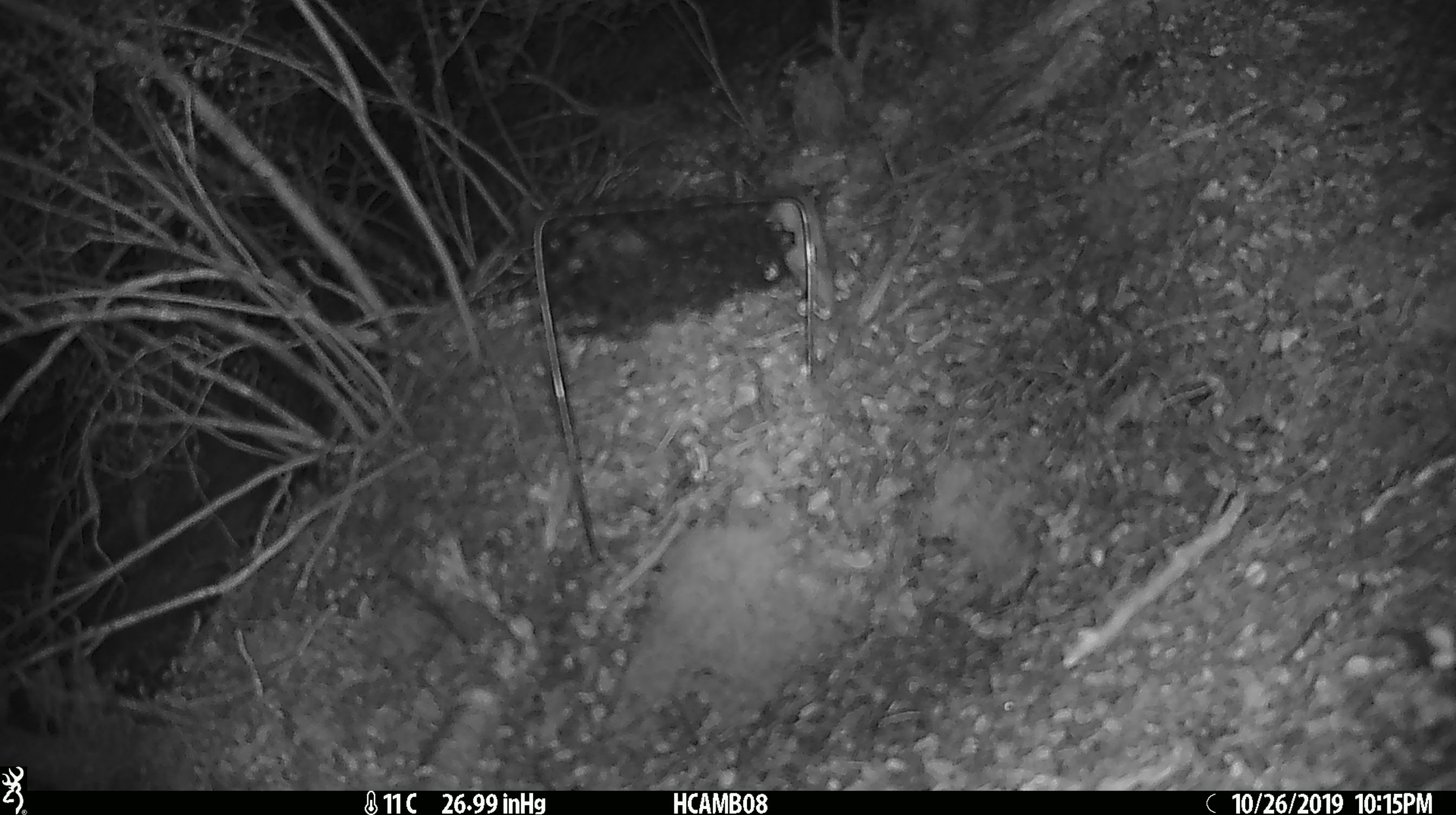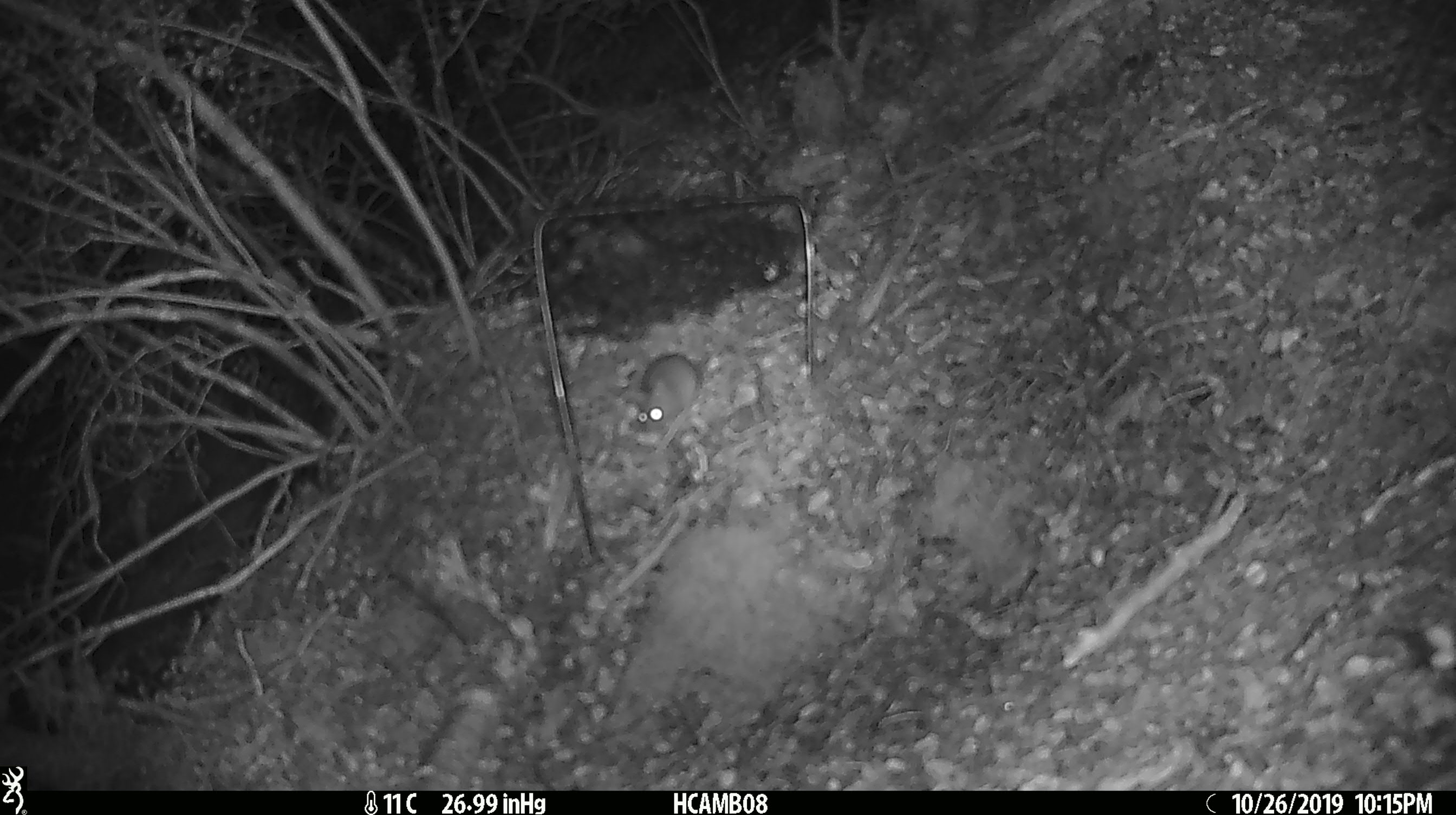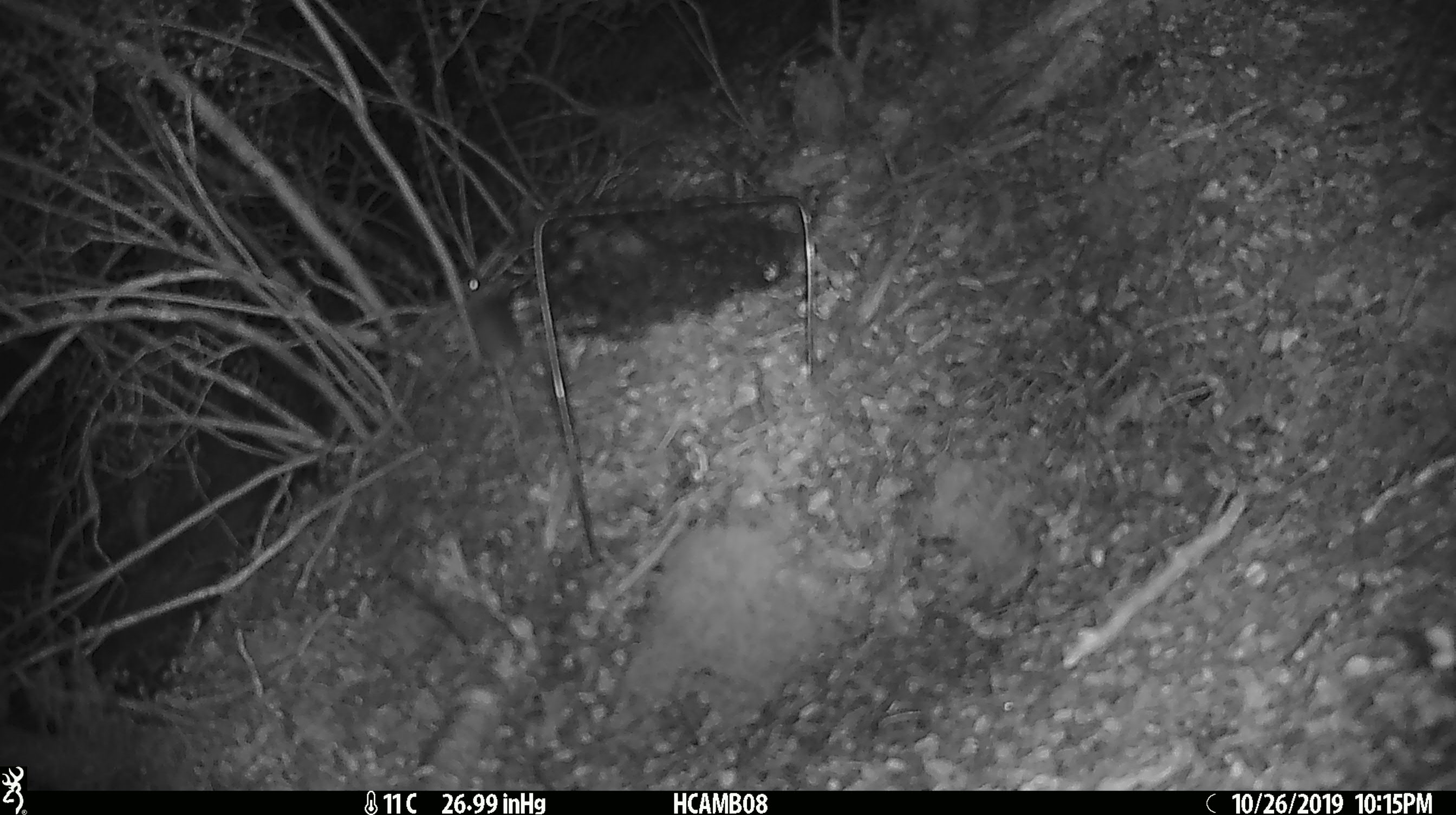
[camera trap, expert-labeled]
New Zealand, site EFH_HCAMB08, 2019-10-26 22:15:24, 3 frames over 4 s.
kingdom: Animalia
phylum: Chordata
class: Mammalia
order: Rodentia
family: Muridae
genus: Mus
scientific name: Mus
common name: mouse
Mouse (Mus).